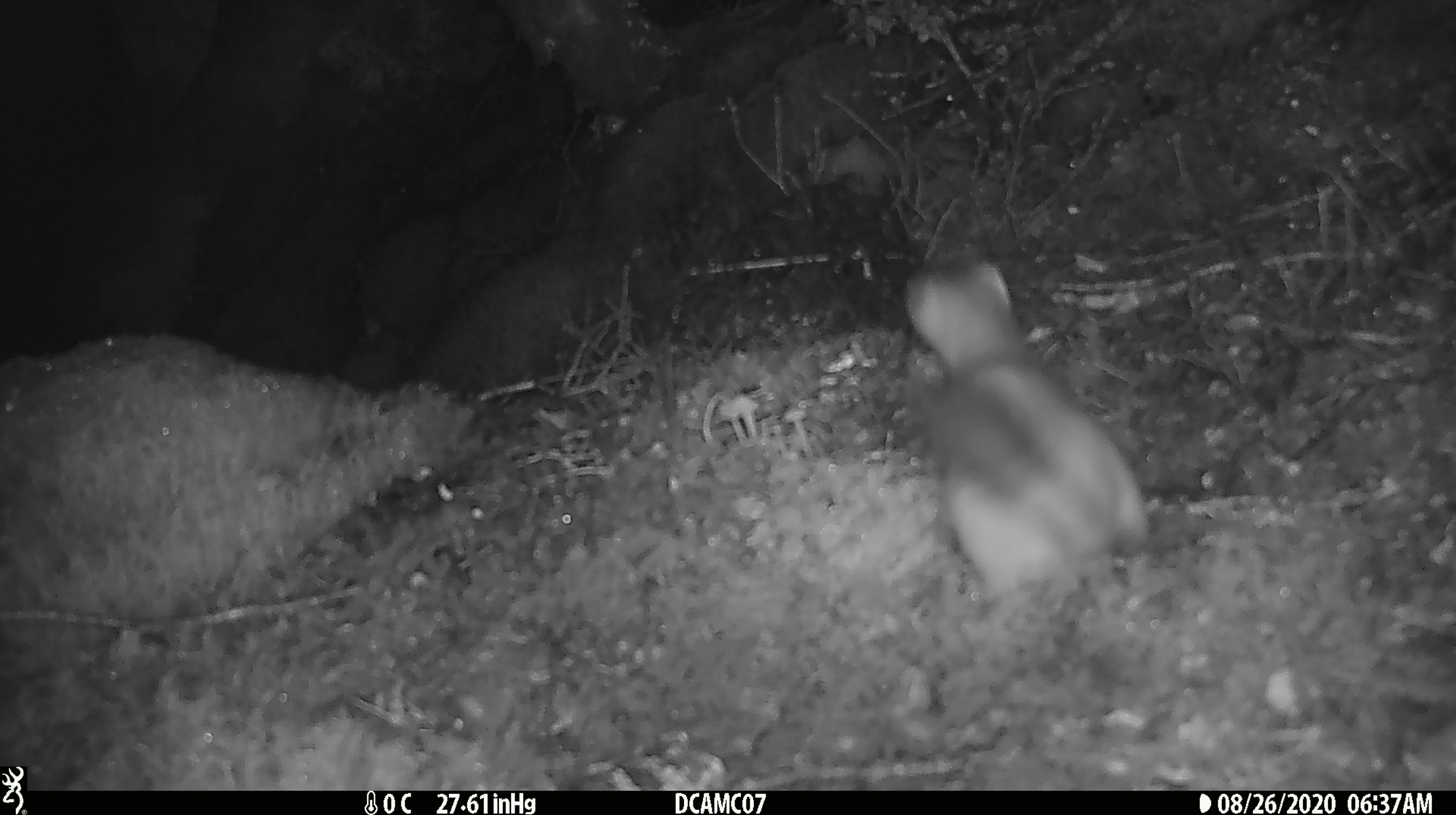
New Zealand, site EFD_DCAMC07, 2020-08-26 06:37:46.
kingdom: Animalia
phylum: Chordata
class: Mammalia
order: Carnivora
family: Mustelidae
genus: Mustela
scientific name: Mustela erminea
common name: stoat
Stoat (Mustela erminea).